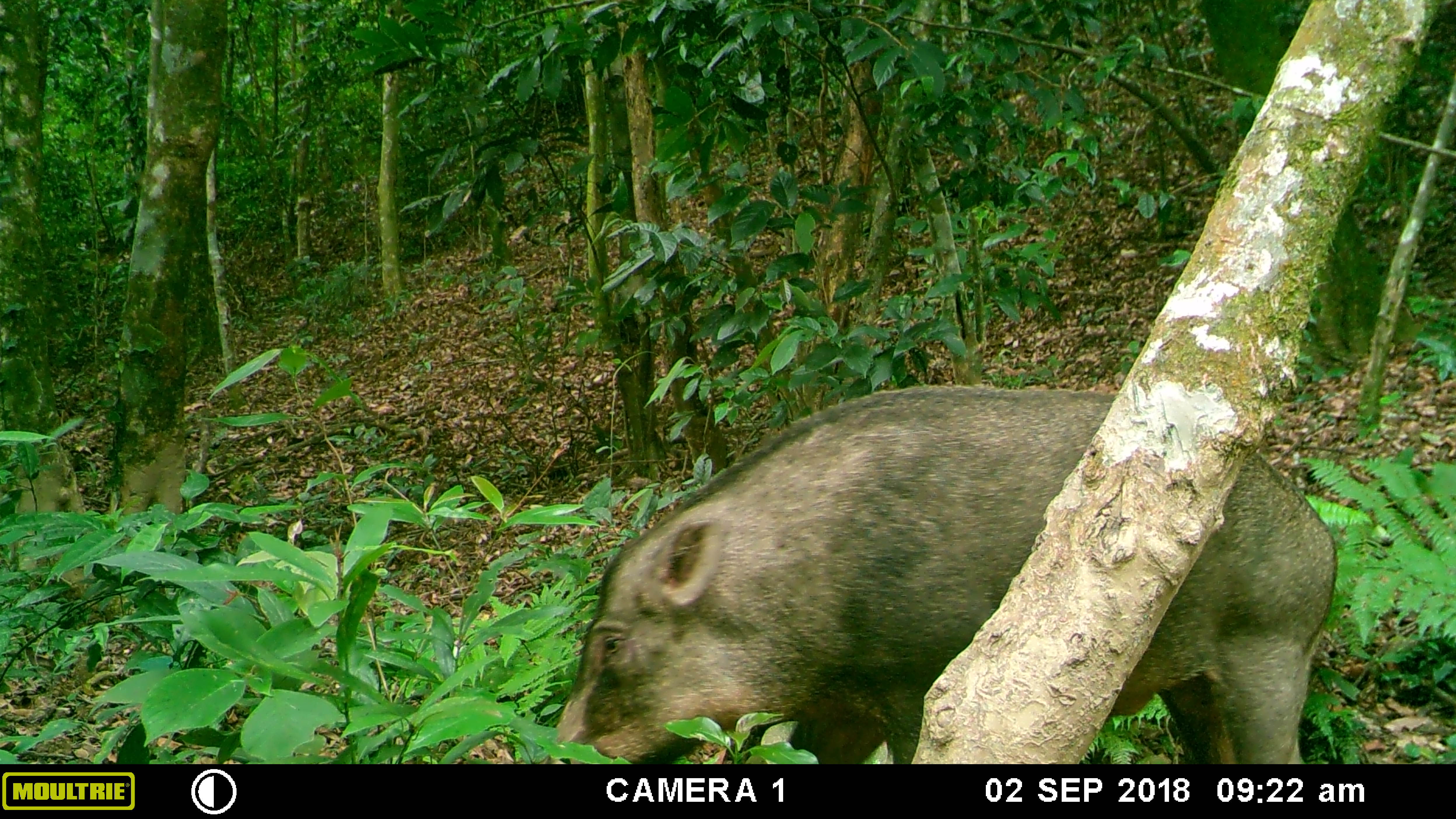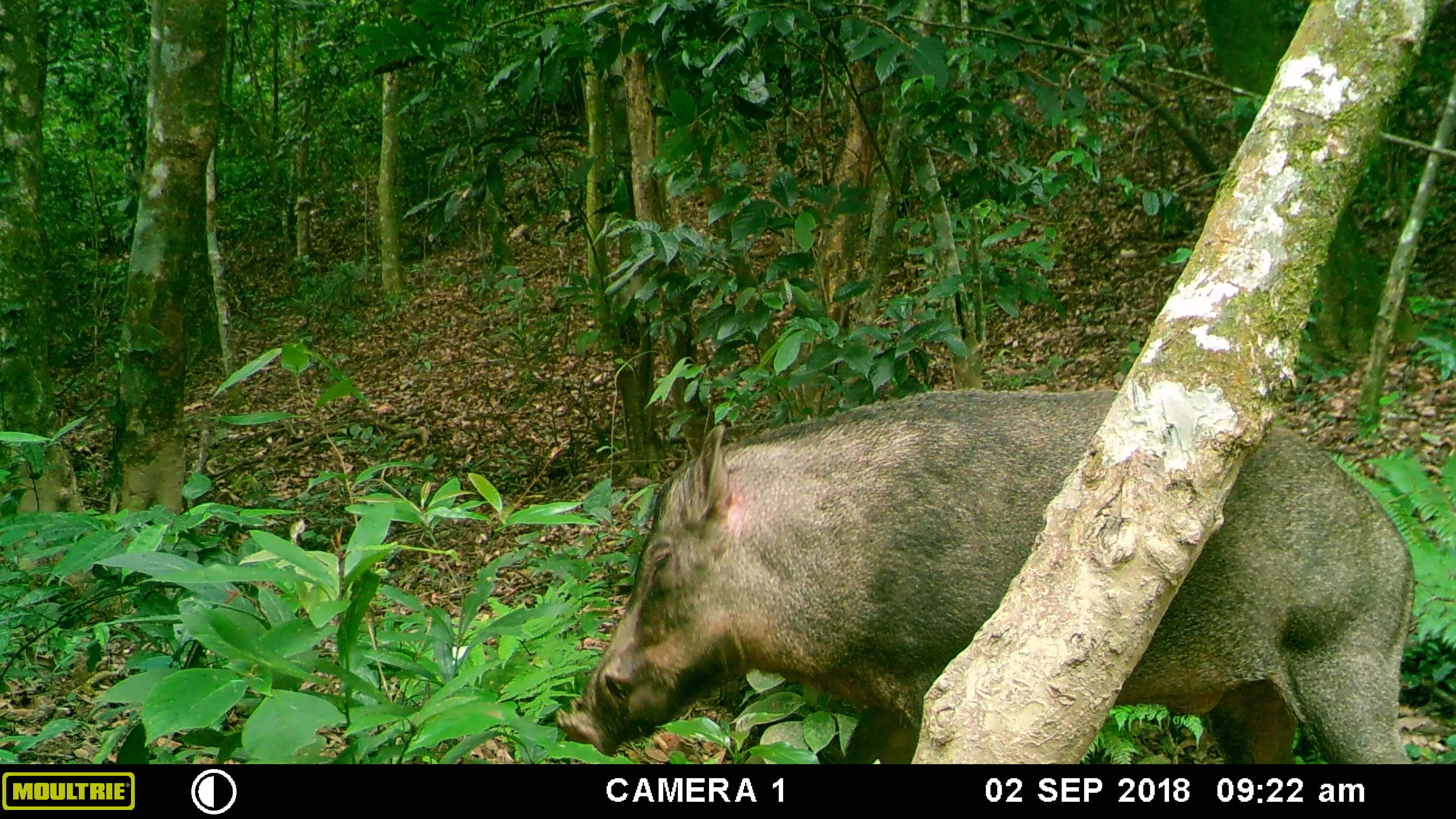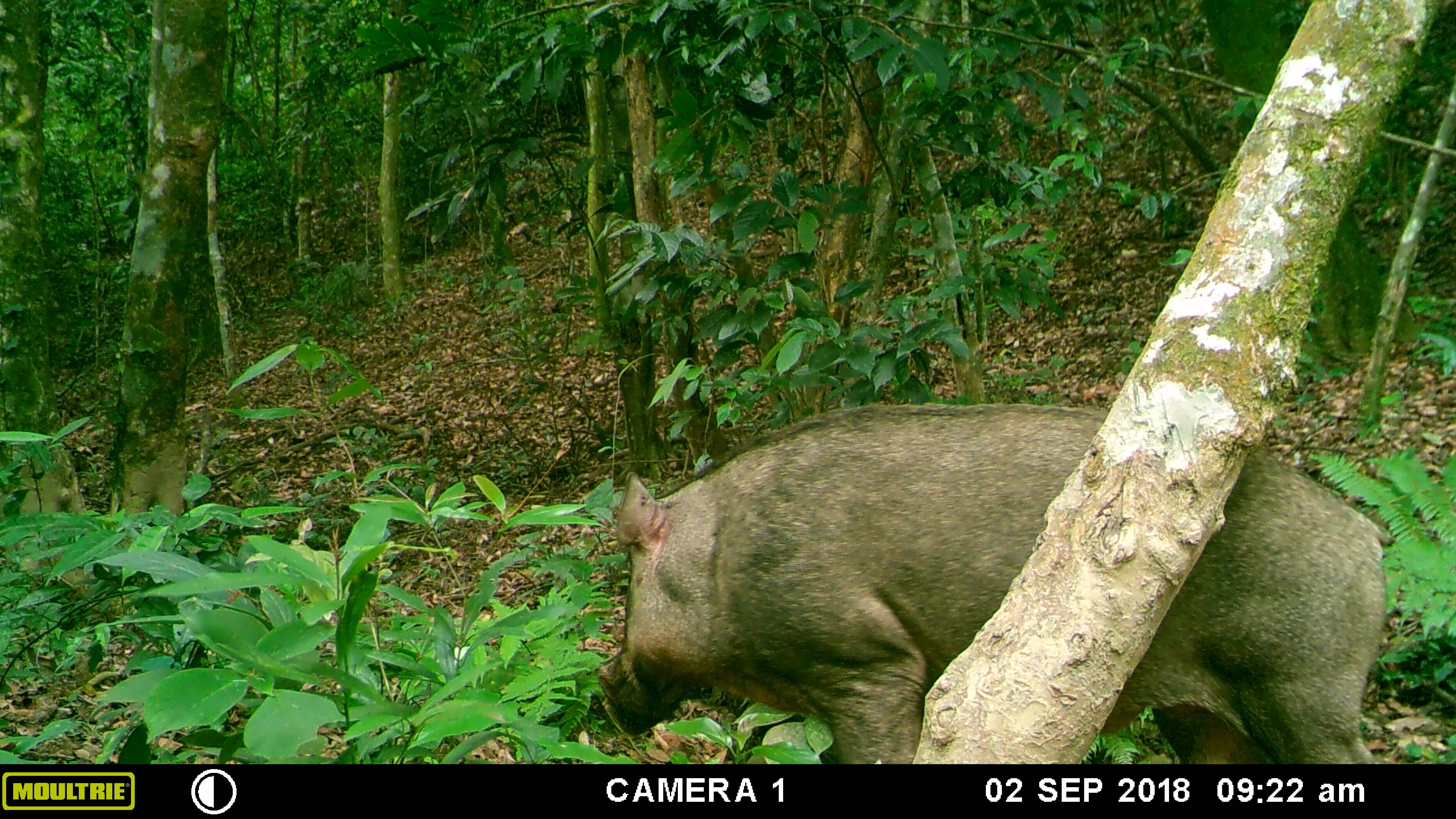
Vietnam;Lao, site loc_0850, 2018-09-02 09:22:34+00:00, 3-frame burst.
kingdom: Animalia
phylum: Chordata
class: Mammalia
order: Artiodactyla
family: Suidae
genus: Sus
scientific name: Sus scrofa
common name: eurasian wild pig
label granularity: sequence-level